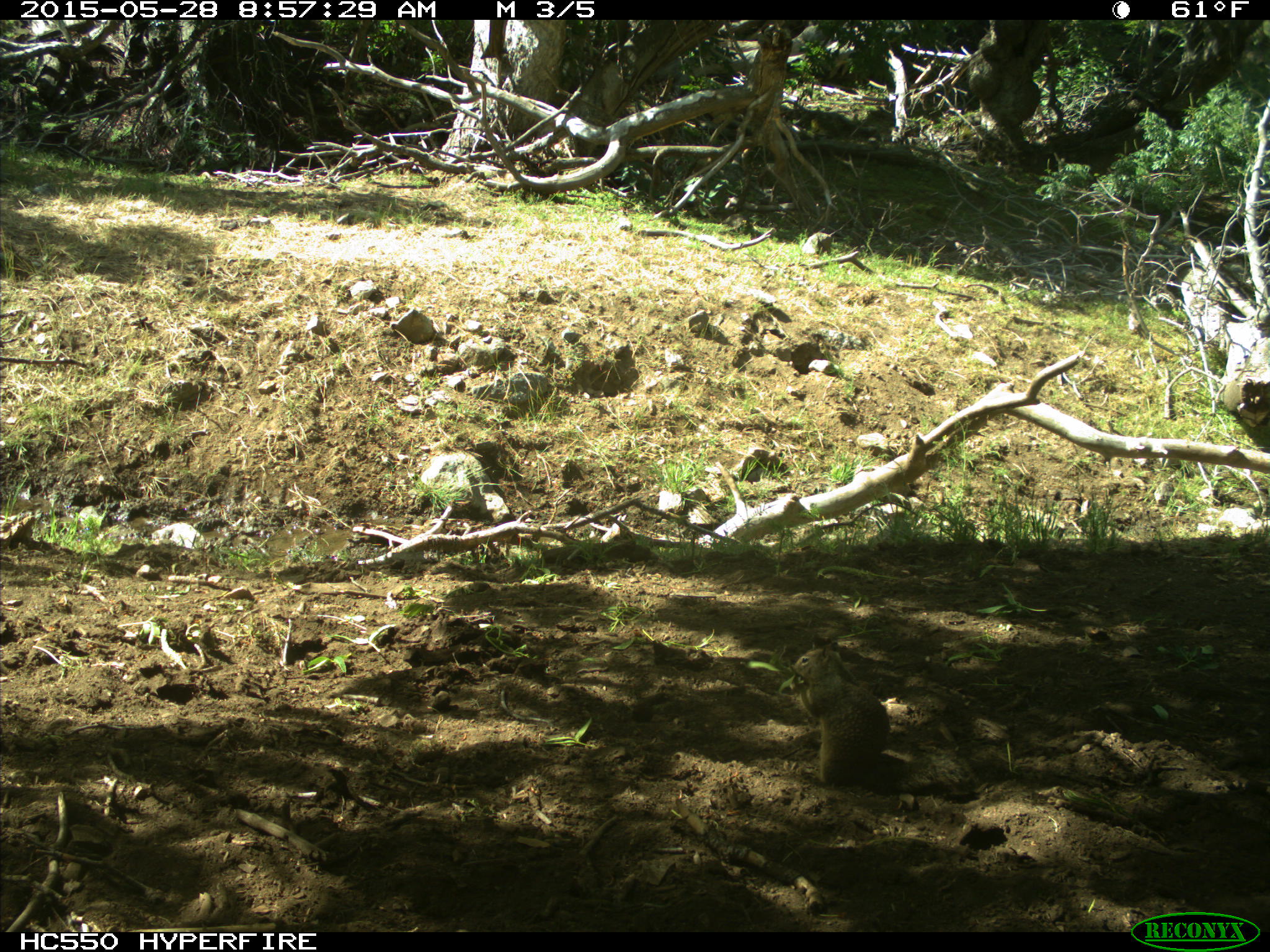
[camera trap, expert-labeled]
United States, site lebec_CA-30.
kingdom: Animalia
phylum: Chordata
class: Mammalia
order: Rodentia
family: Sciuridae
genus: Otospermophilus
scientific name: Otospermophilus beecheyi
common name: california ground squirrel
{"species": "Otospermophilus beecheyi (california ground squirrel)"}